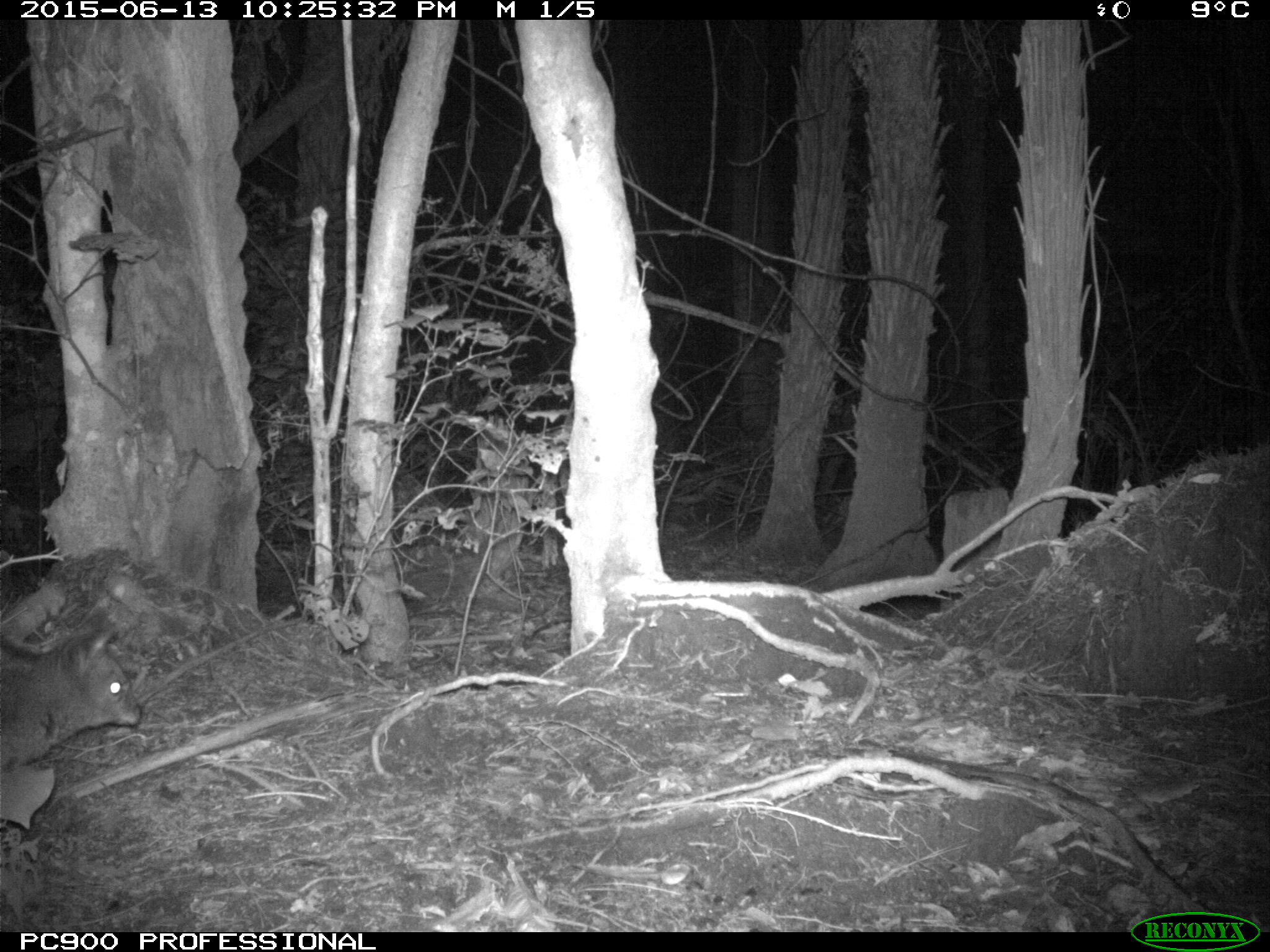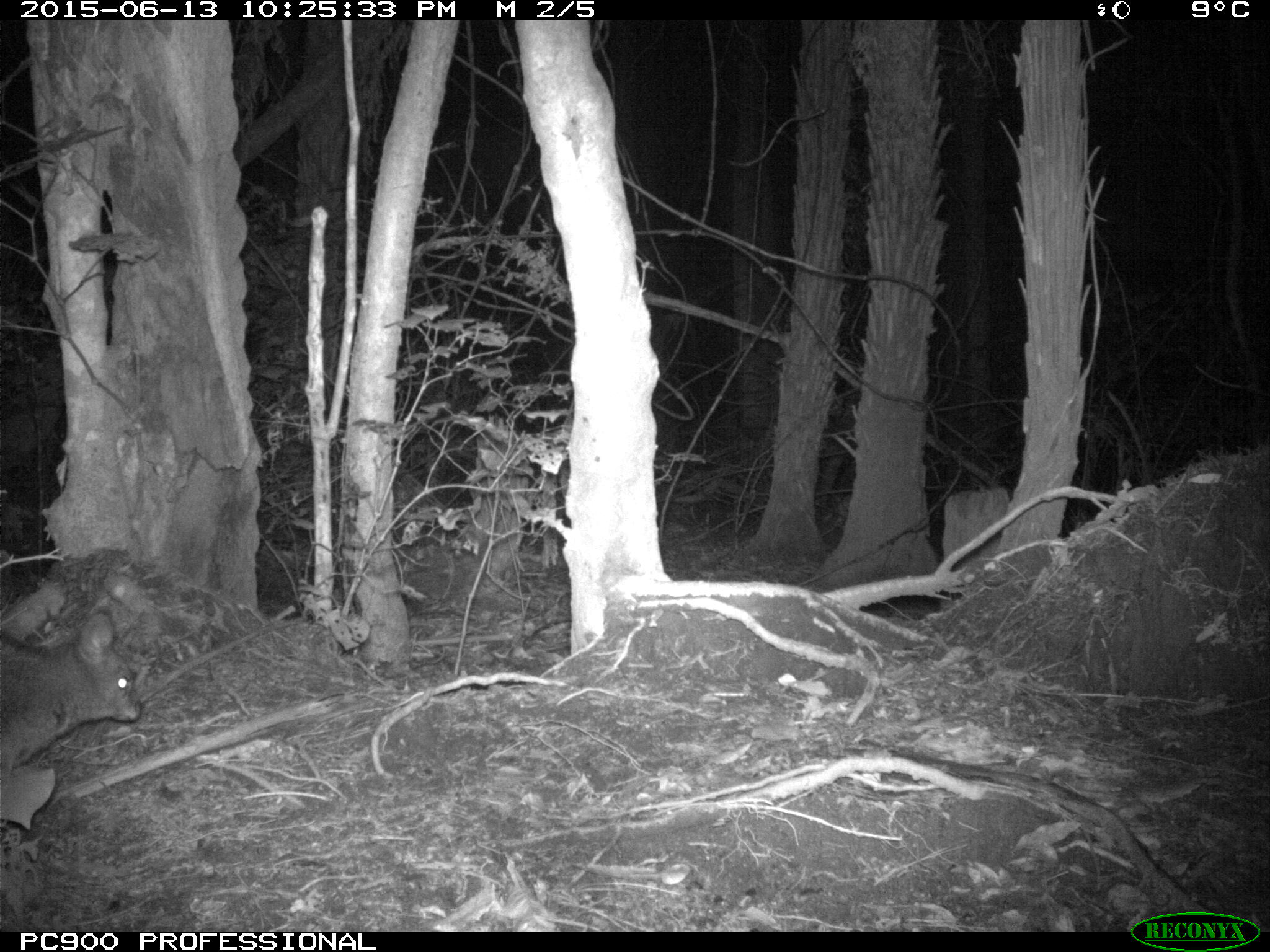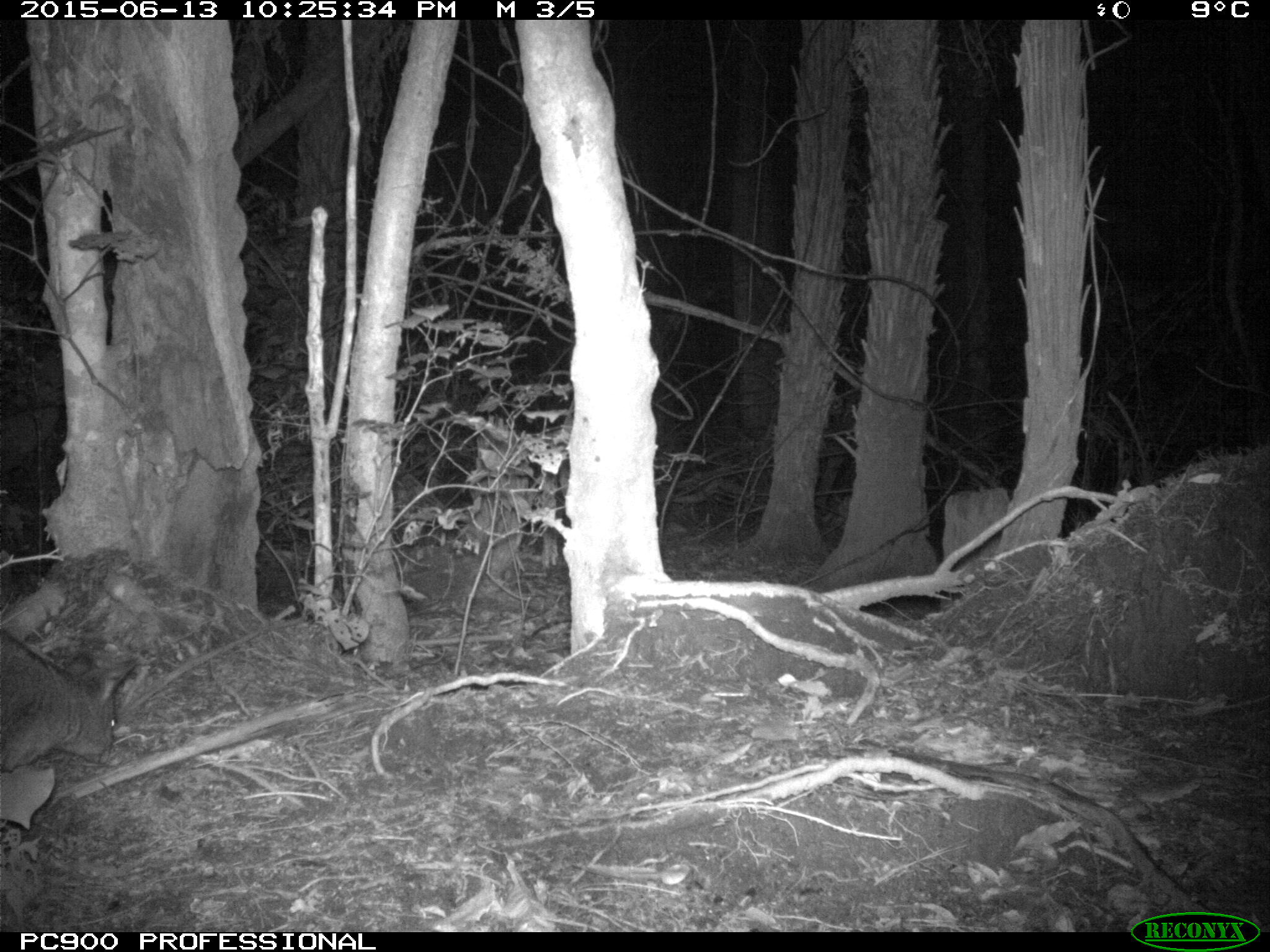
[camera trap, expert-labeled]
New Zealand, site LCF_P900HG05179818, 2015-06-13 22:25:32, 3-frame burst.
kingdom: Animalia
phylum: Chordata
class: Mammalia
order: Diprotodontia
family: Macropodidae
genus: Notamacropus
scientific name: Notamacropus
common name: wallaby